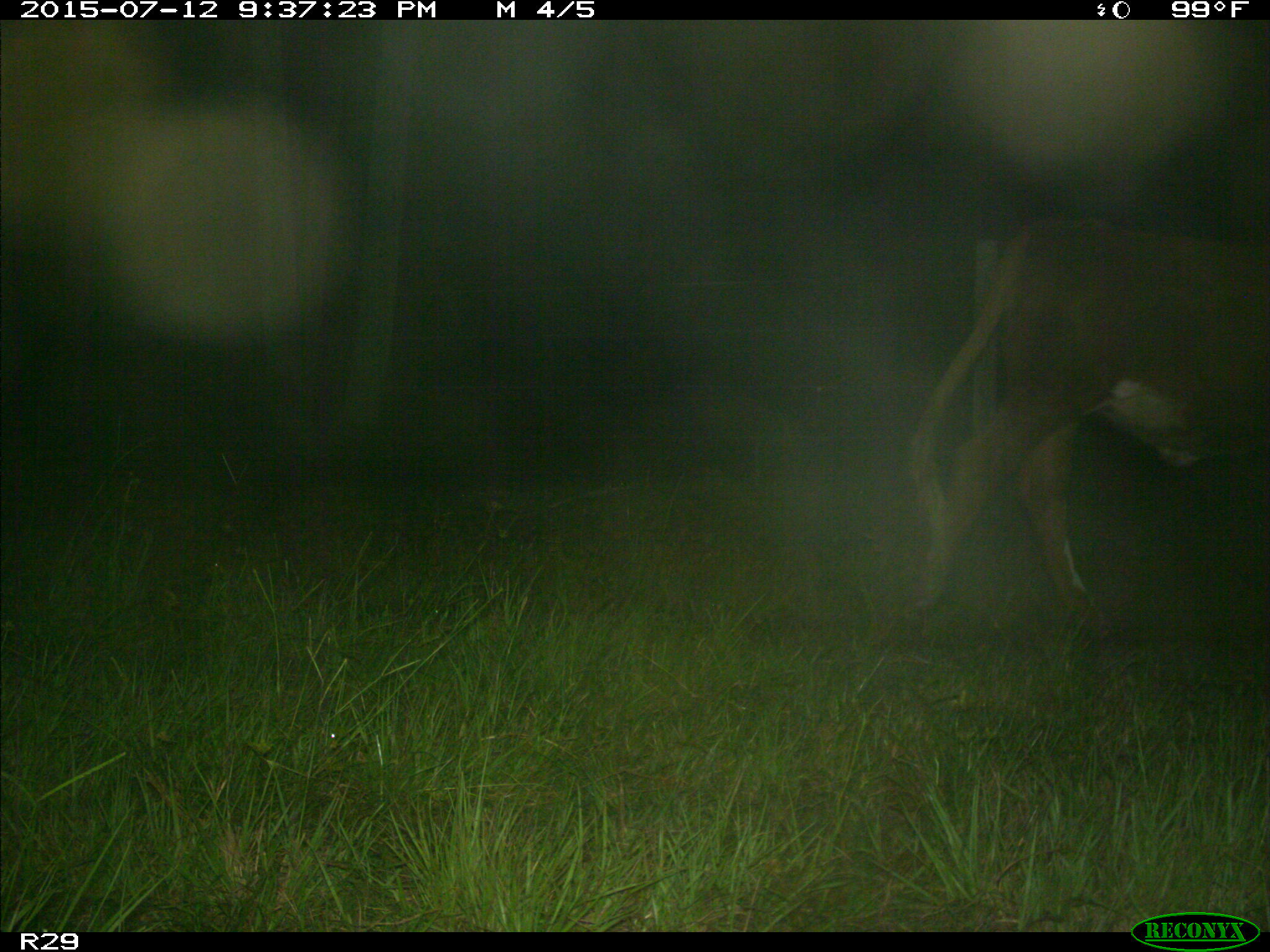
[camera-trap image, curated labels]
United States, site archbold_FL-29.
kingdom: Animalia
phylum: Chordata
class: Mammalia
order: Artiodactyla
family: Bovidae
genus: Bos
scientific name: Bos taurus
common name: domestic cow